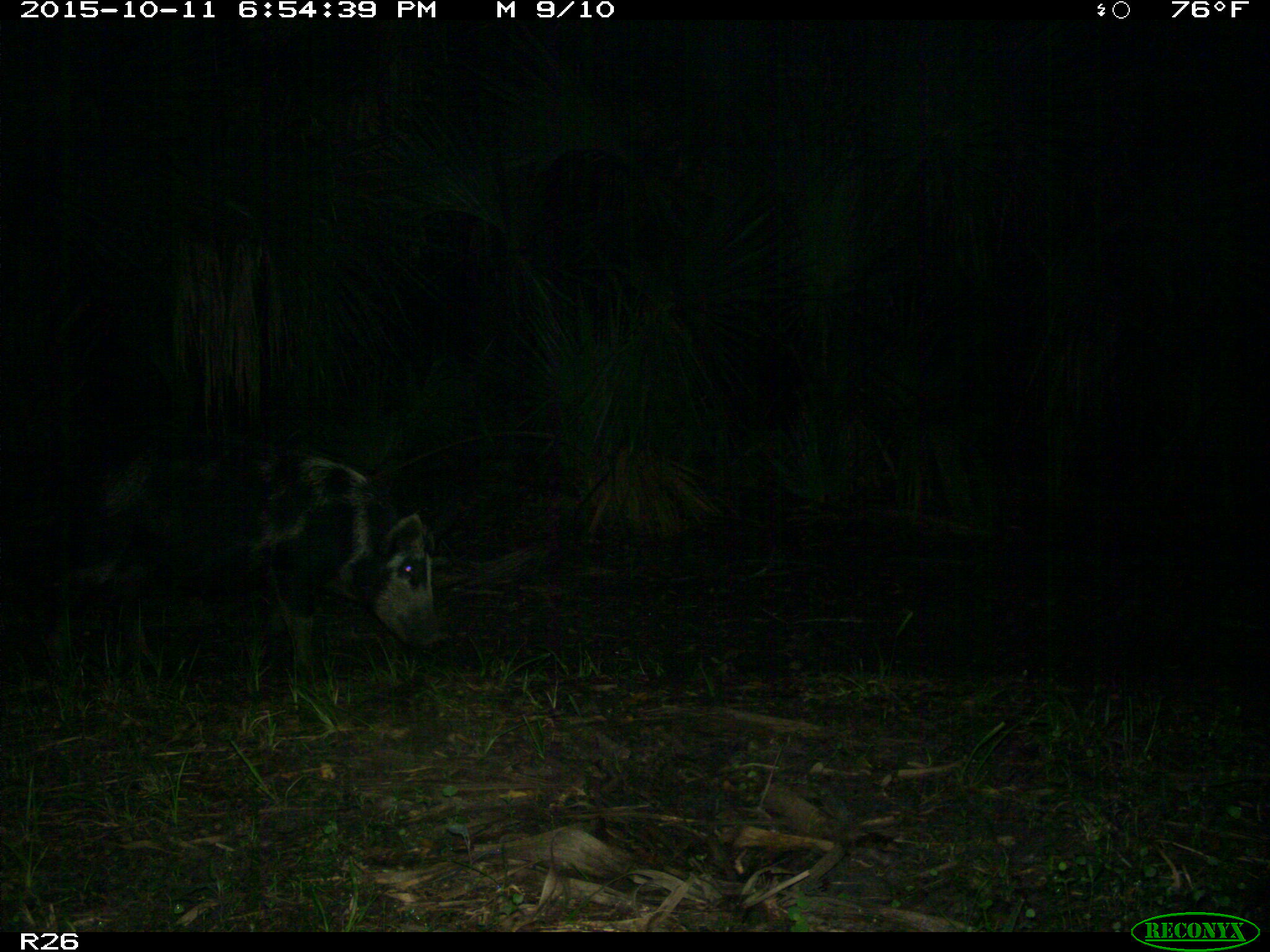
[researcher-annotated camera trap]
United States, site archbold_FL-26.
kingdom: Animalia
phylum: Chordata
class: Mammalia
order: Artiodactyla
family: Suidae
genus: Sus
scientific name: Sus scrofa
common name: wild boar